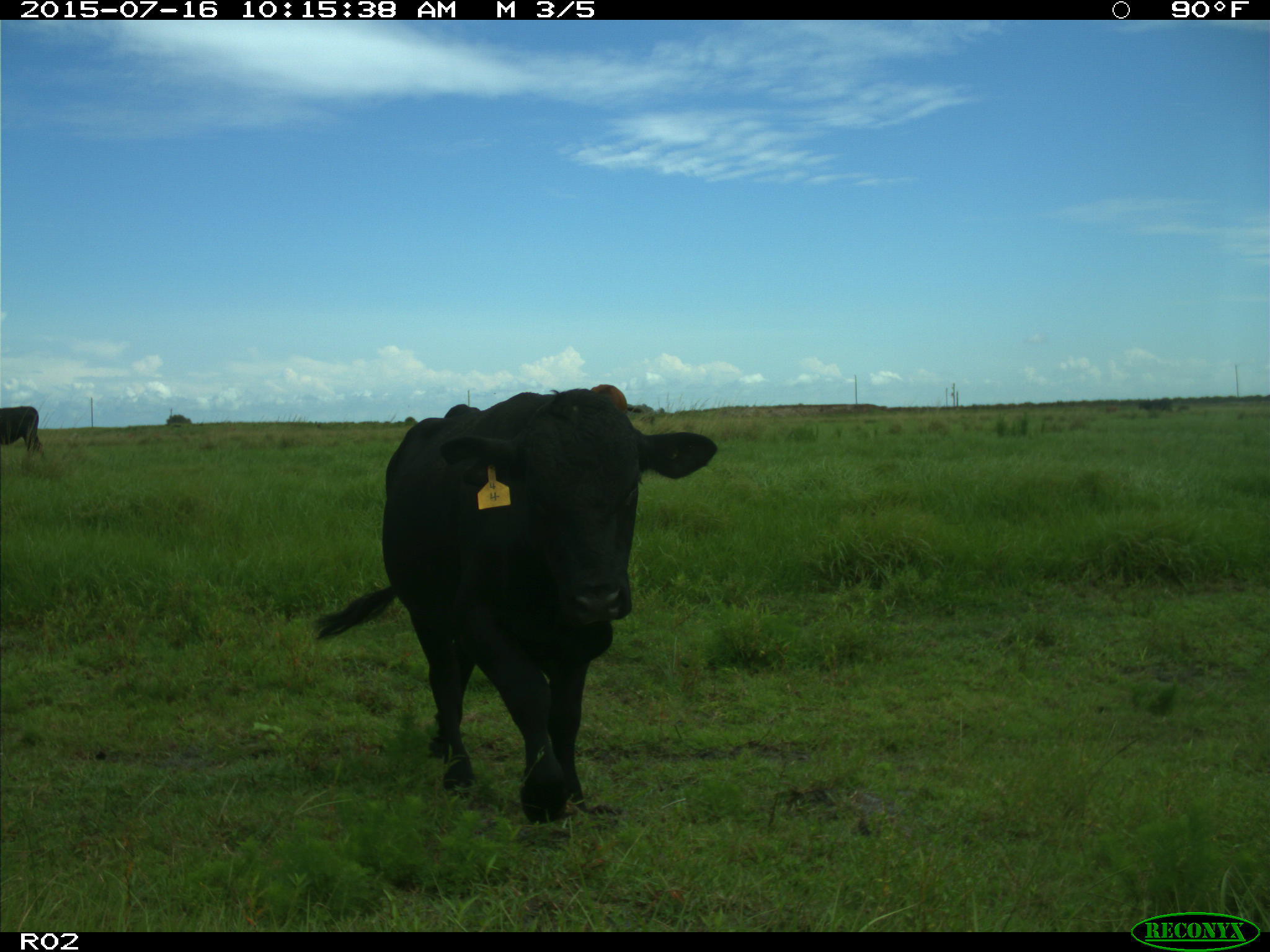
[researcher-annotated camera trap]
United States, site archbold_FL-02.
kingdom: Animalia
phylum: Chordata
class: Mammalia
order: Artiodactyla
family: Bovidae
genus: Bos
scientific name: Bos taurus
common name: domestic cow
Bos taurus (domestic cow).